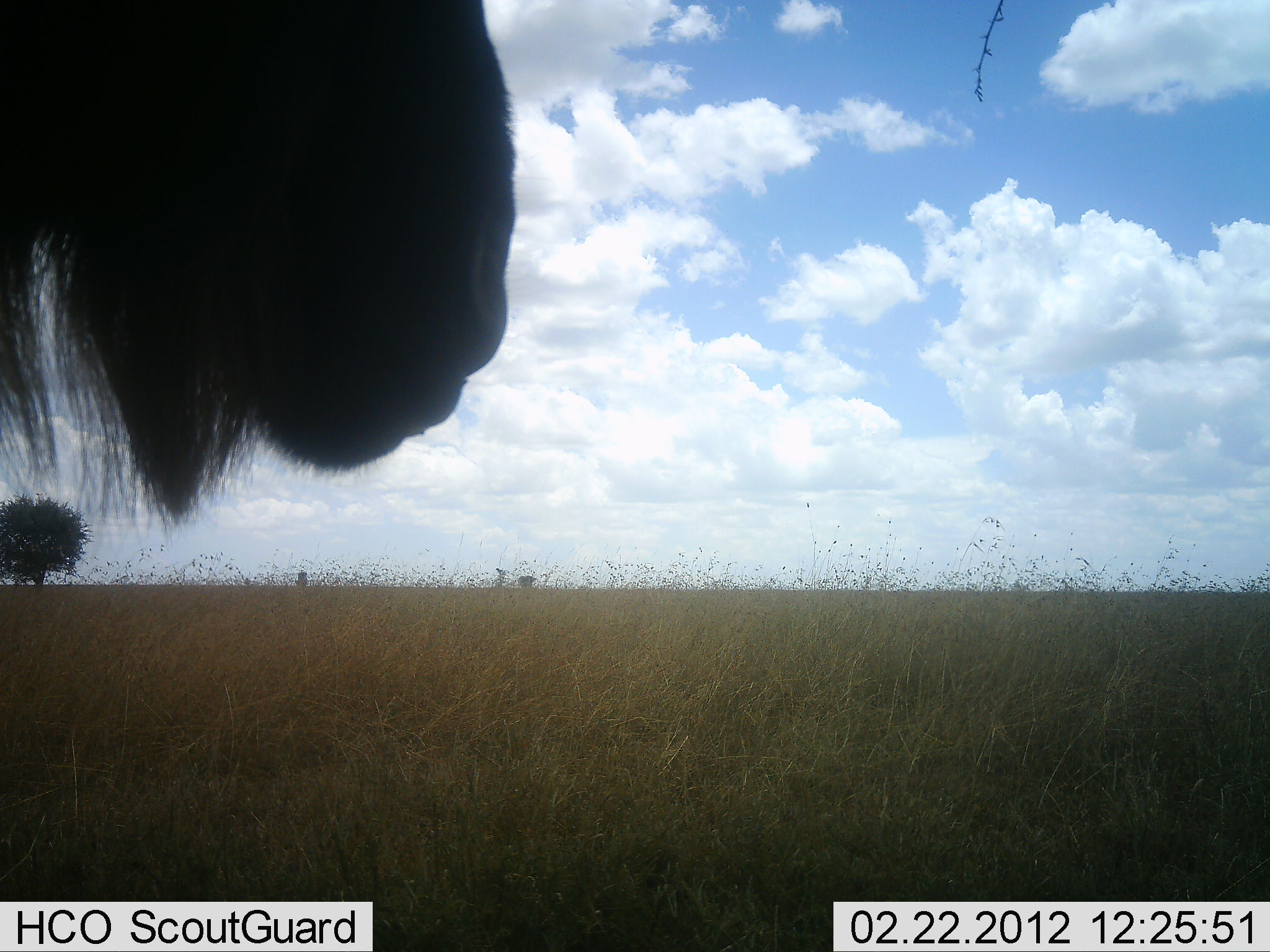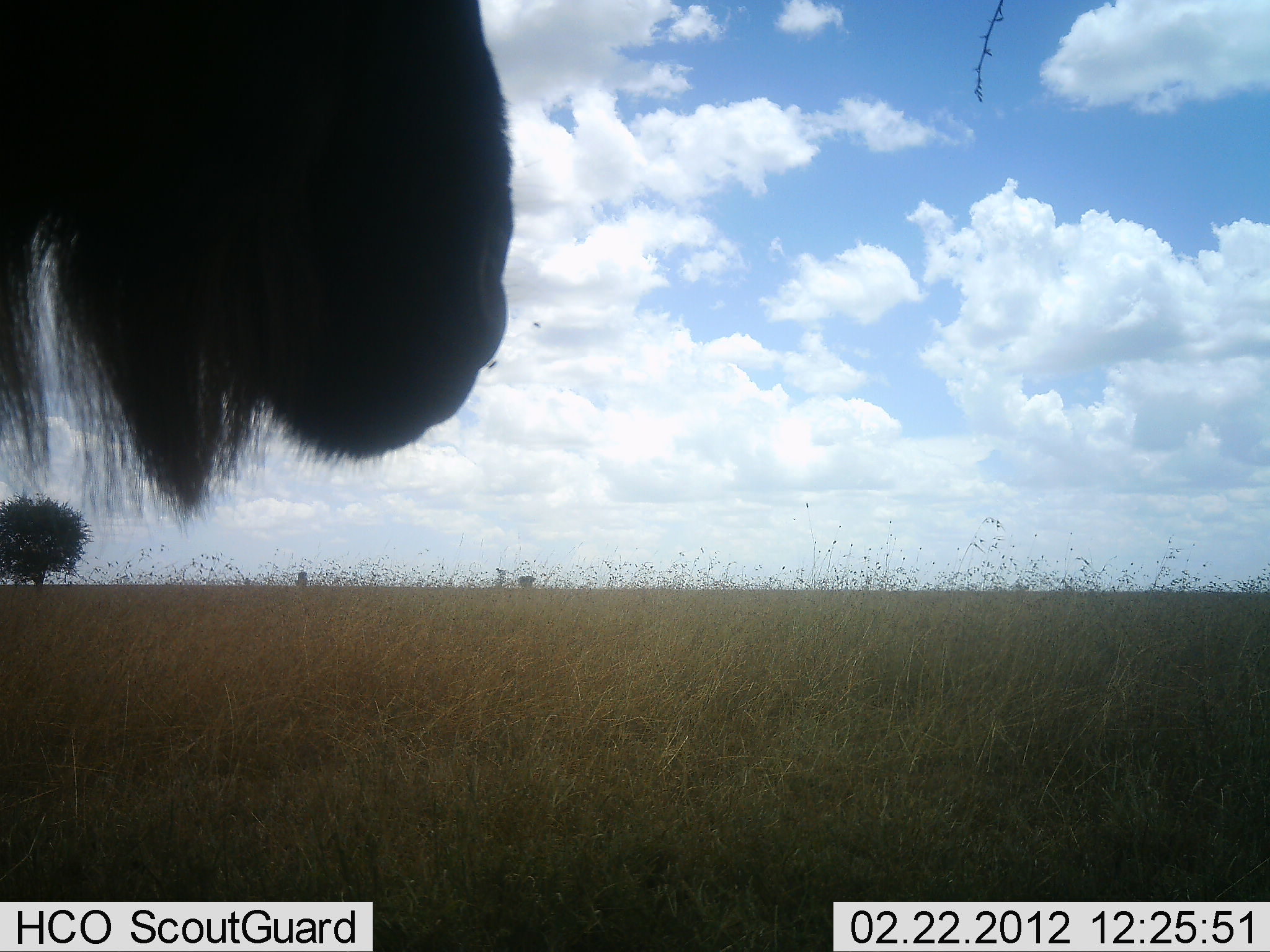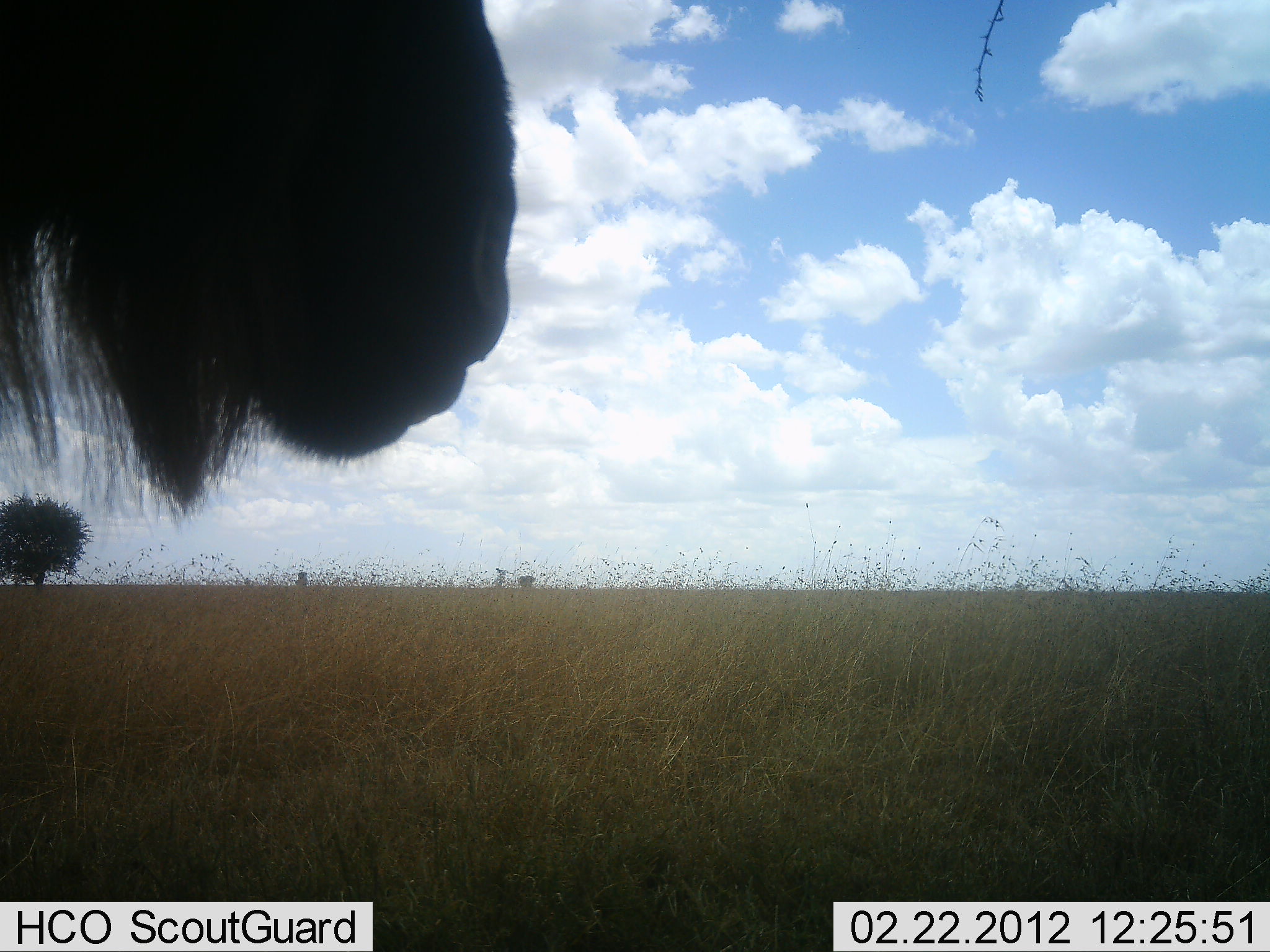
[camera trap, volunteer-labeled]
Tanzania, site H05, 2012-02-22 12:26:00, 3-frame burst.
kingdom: Animalia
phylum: Chordata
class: Mammalia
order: Artiodactyla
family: Bovidae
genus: Connochaetes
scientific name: Connochaetes taurinus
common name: blue wildebeest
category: wildebeest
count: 1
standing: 80%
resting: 7%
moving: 0%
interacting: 0%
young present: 0%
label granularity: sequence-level